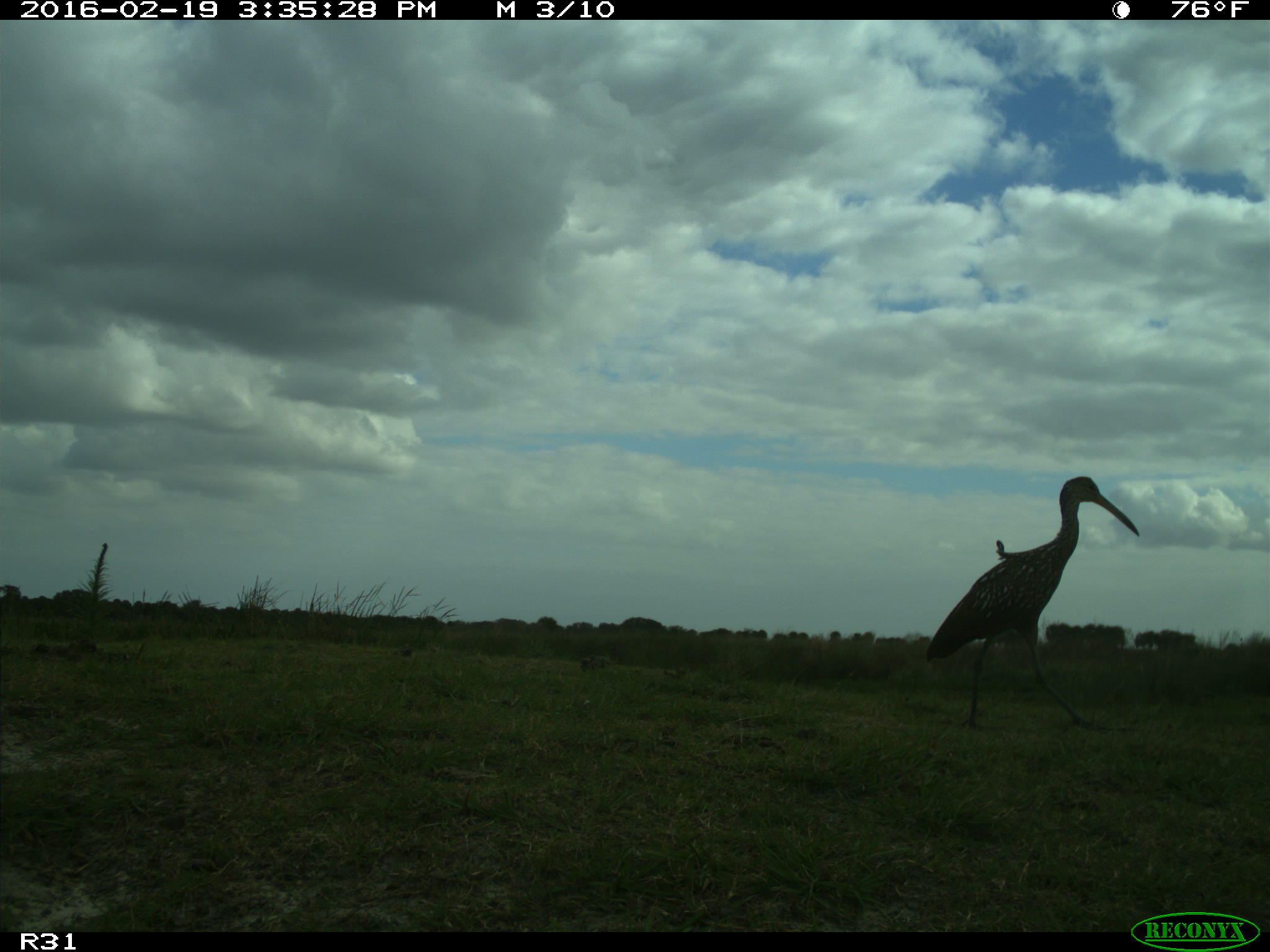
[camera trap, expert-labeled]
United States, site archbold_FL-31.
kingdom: Animalia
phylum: Chordata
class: Aves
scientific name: Aves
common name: birds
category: unidentified bird